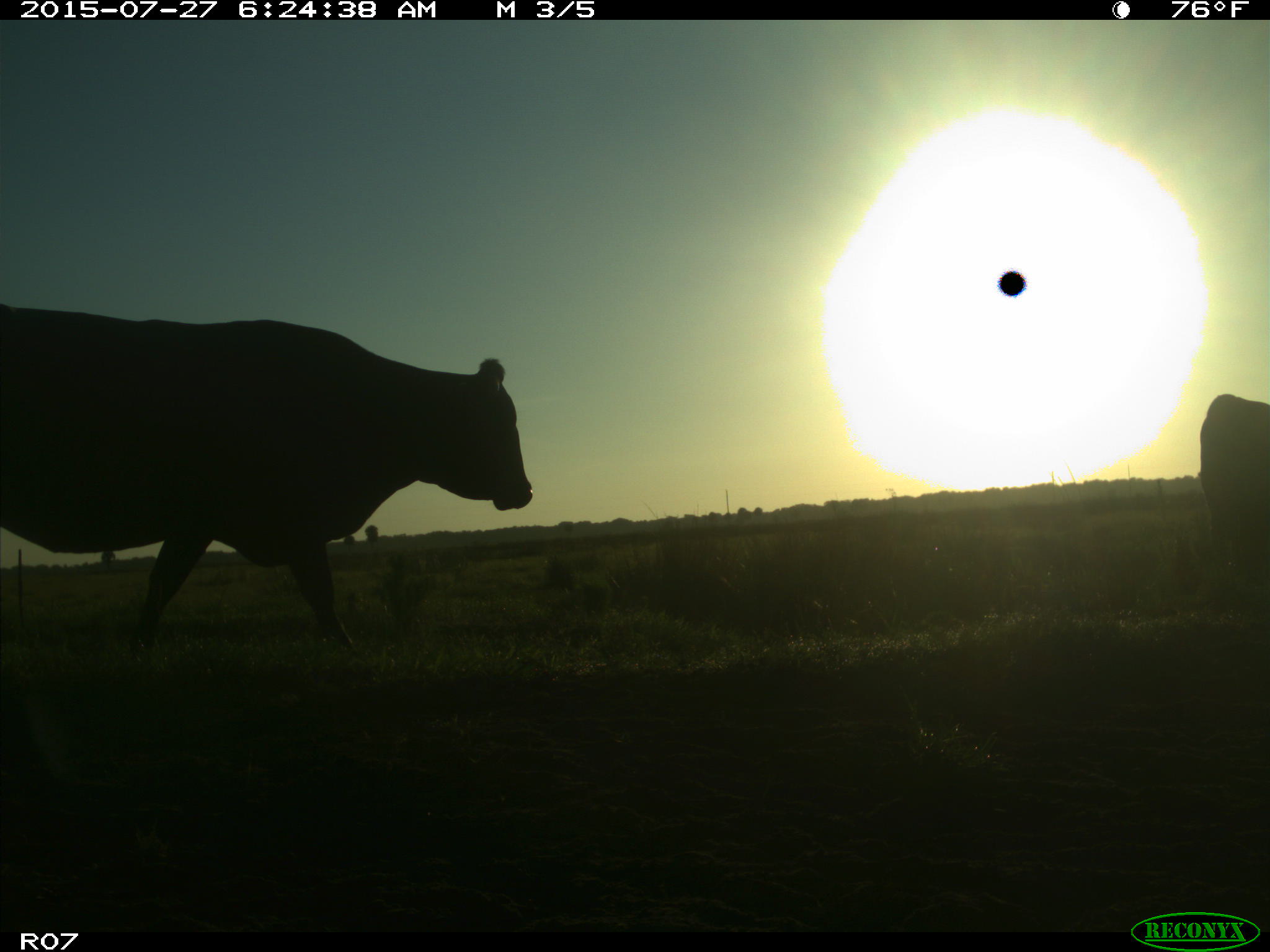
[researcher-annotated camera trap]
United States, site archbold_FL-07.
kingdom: Animalia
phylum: Chordata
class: Mammalia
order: Artiodactyla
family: Bovidae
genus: Bos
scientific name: Bos taurus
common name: domestic cow